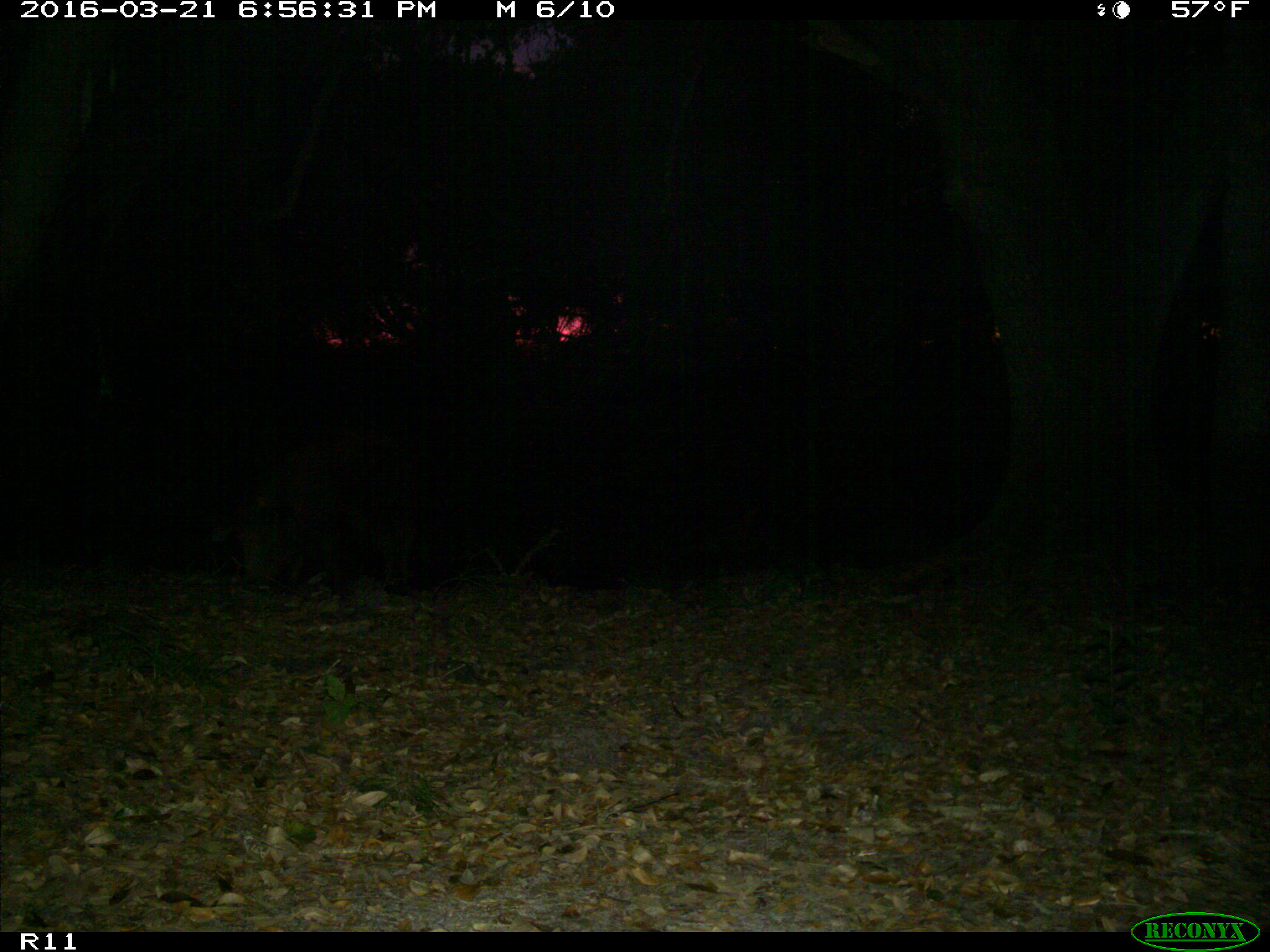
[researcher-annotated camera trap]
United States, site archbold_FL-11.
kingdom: Animalia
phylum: Chordata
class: Mammalia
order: Artiodactyla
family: Suidae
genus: Sus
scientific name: Sus scrofa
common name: wild boar